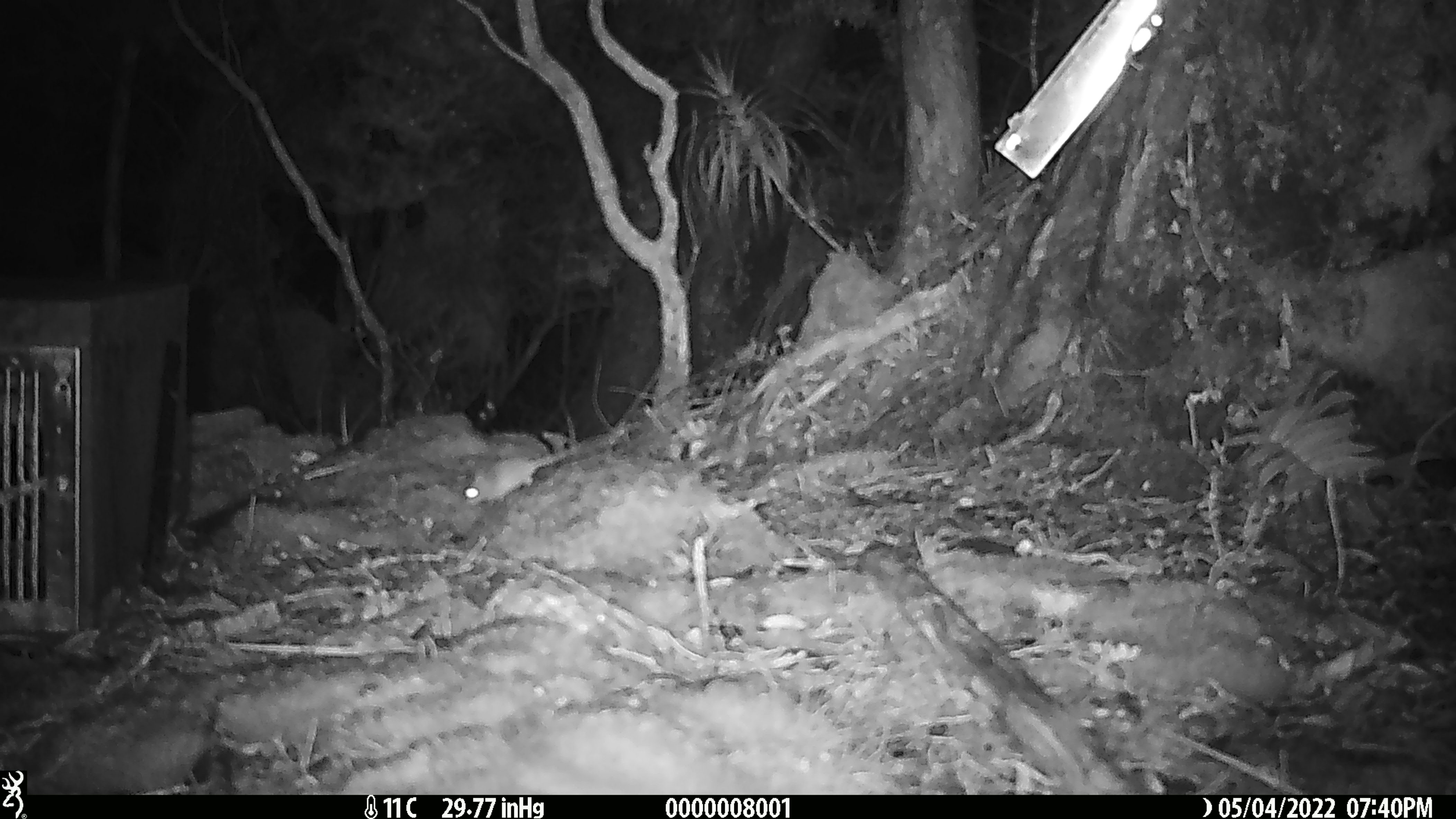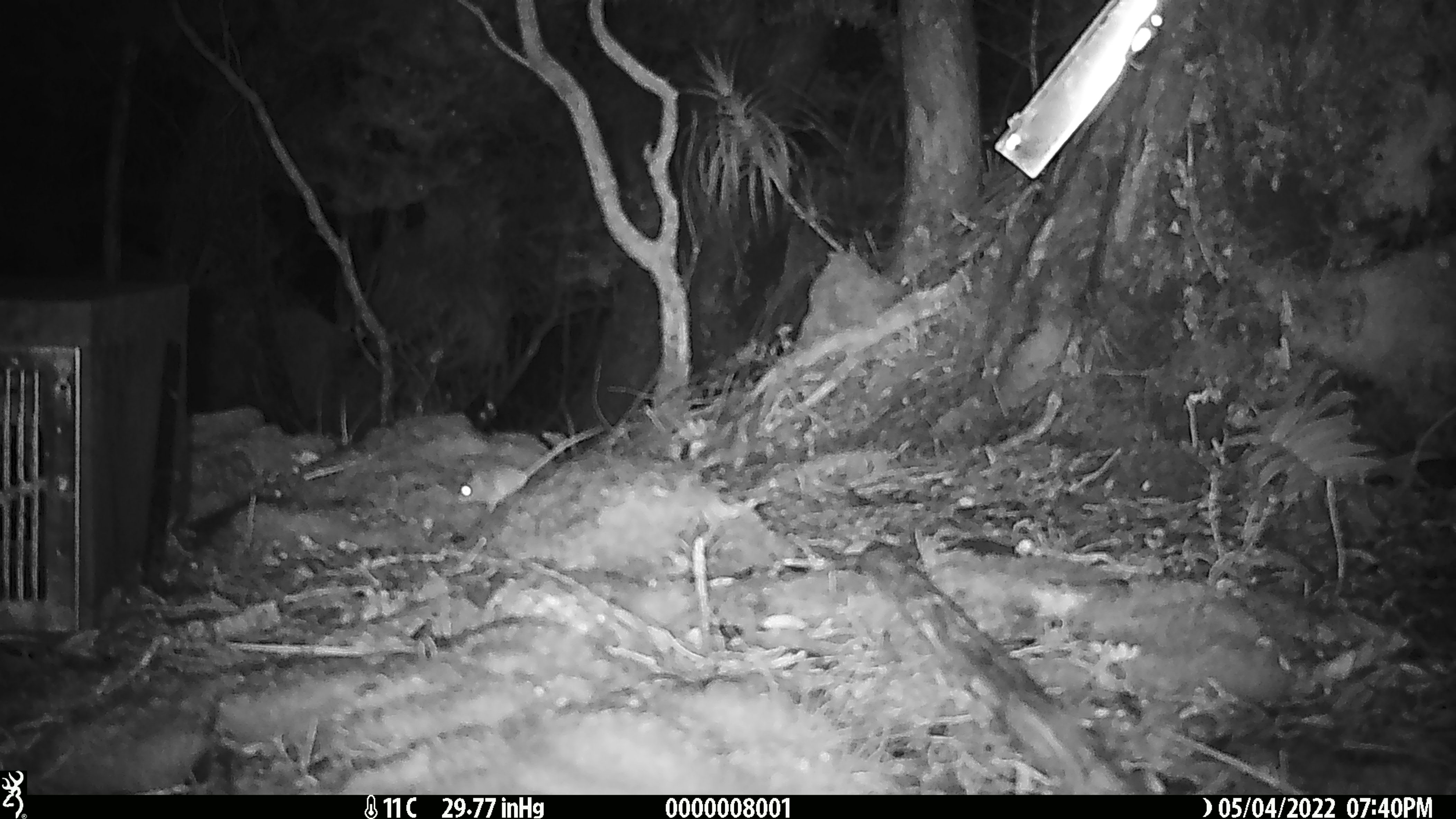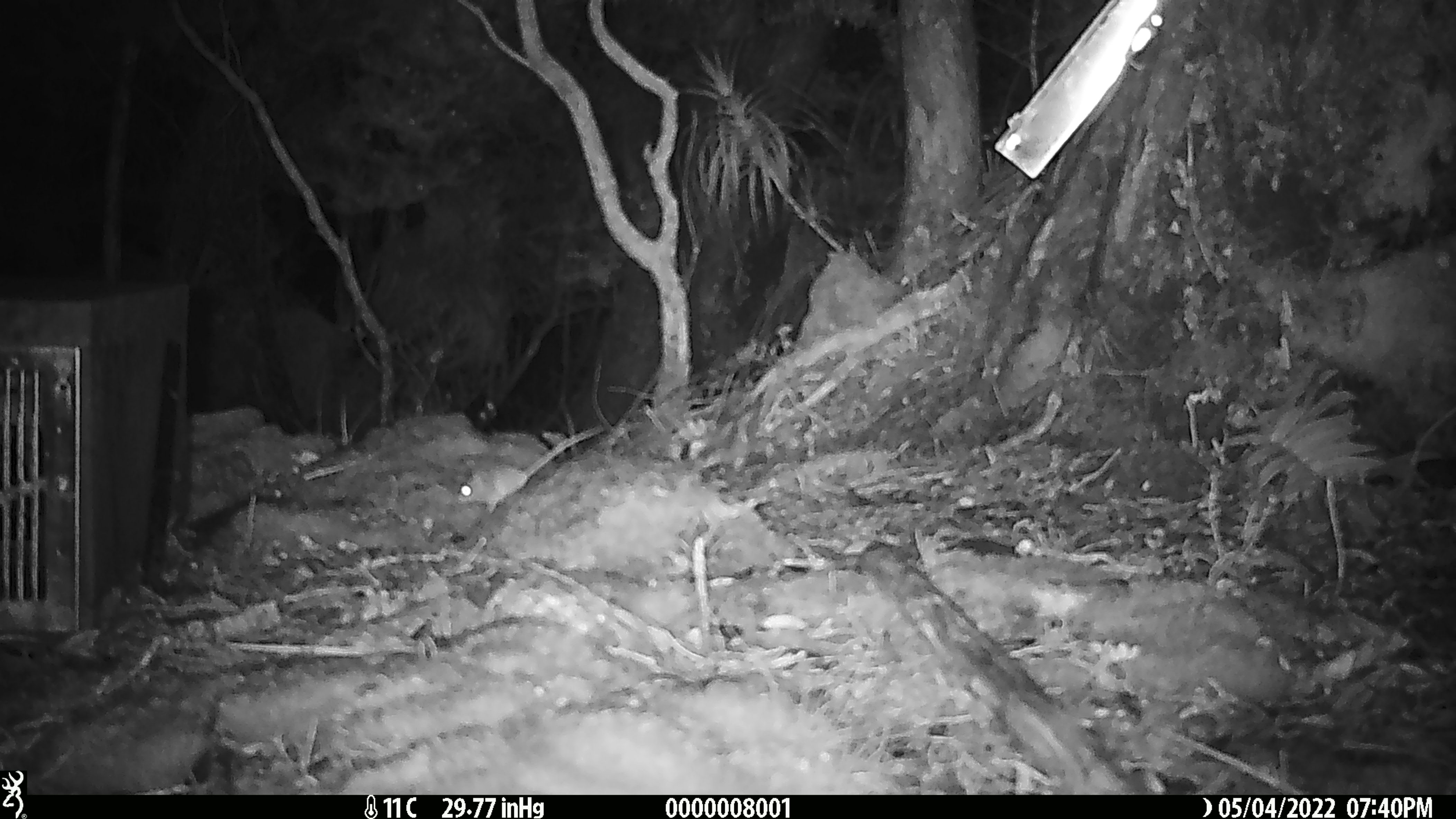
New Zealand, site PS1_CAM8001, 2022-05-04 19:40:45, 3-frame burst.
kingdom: Animalia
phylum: Chordata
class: Mammalia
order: Rodentia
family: Muridae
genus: Mus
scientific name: Mus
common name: mouse